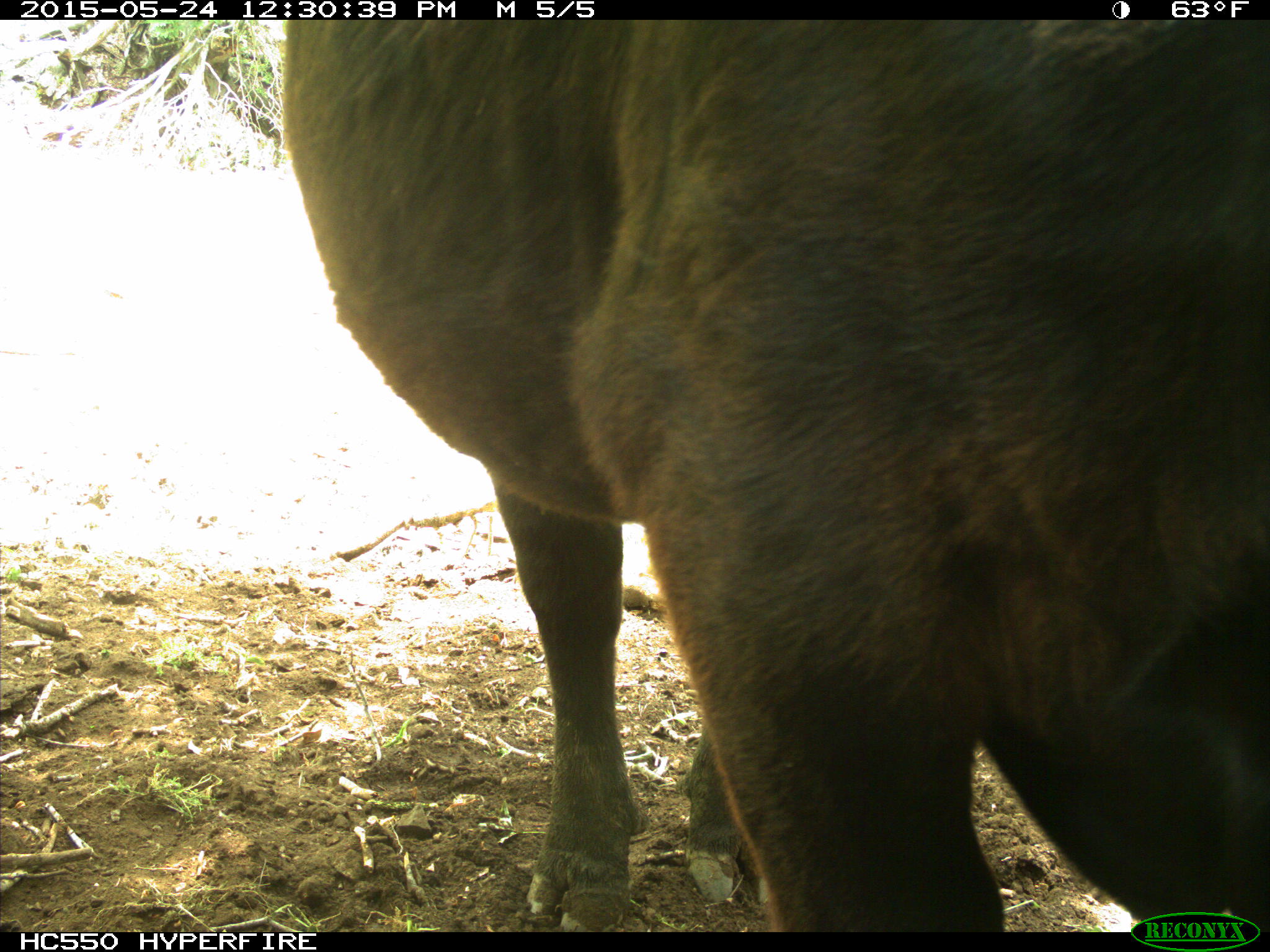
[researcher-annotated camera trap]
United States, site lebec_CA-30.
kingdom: Animalia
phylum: Chordata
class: Mammalia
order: Artiodactyla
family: Bovidae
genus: Bos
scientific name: Bos taurus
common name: domestic cow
Bos taurus (domestic cow).